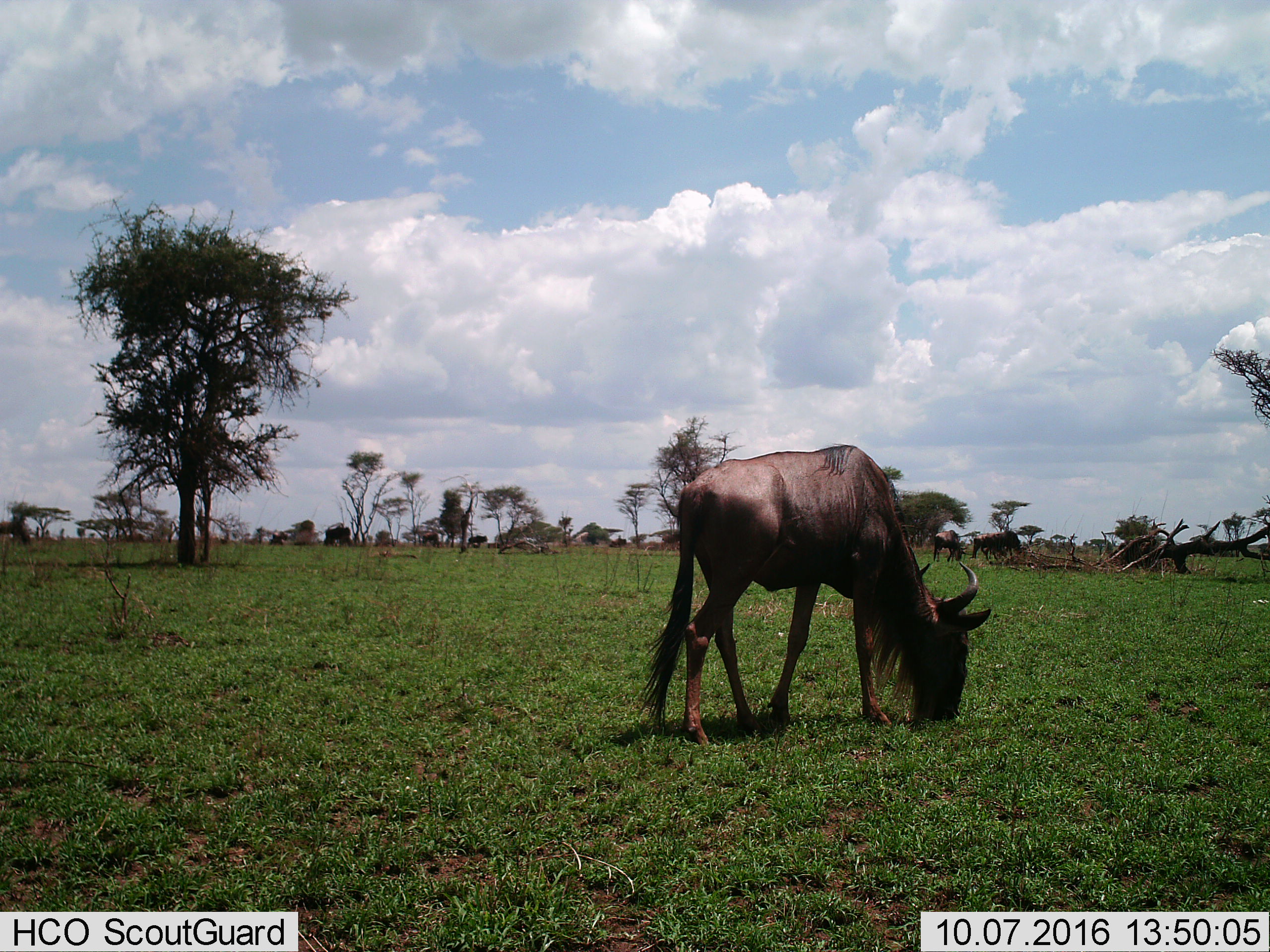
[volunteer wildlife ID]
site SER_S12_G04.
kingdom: Animalia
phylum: Chordata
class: Mammalia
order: Artiodactyla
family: Bovidae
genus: Connochaetes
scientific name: Connochaetes taurinus taurinus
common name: blue wildebeest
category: wildebeestblue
Wildebeestblue (blue wildebeest) (Connochaetes taurinus taurinus), count 6. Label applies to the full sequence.